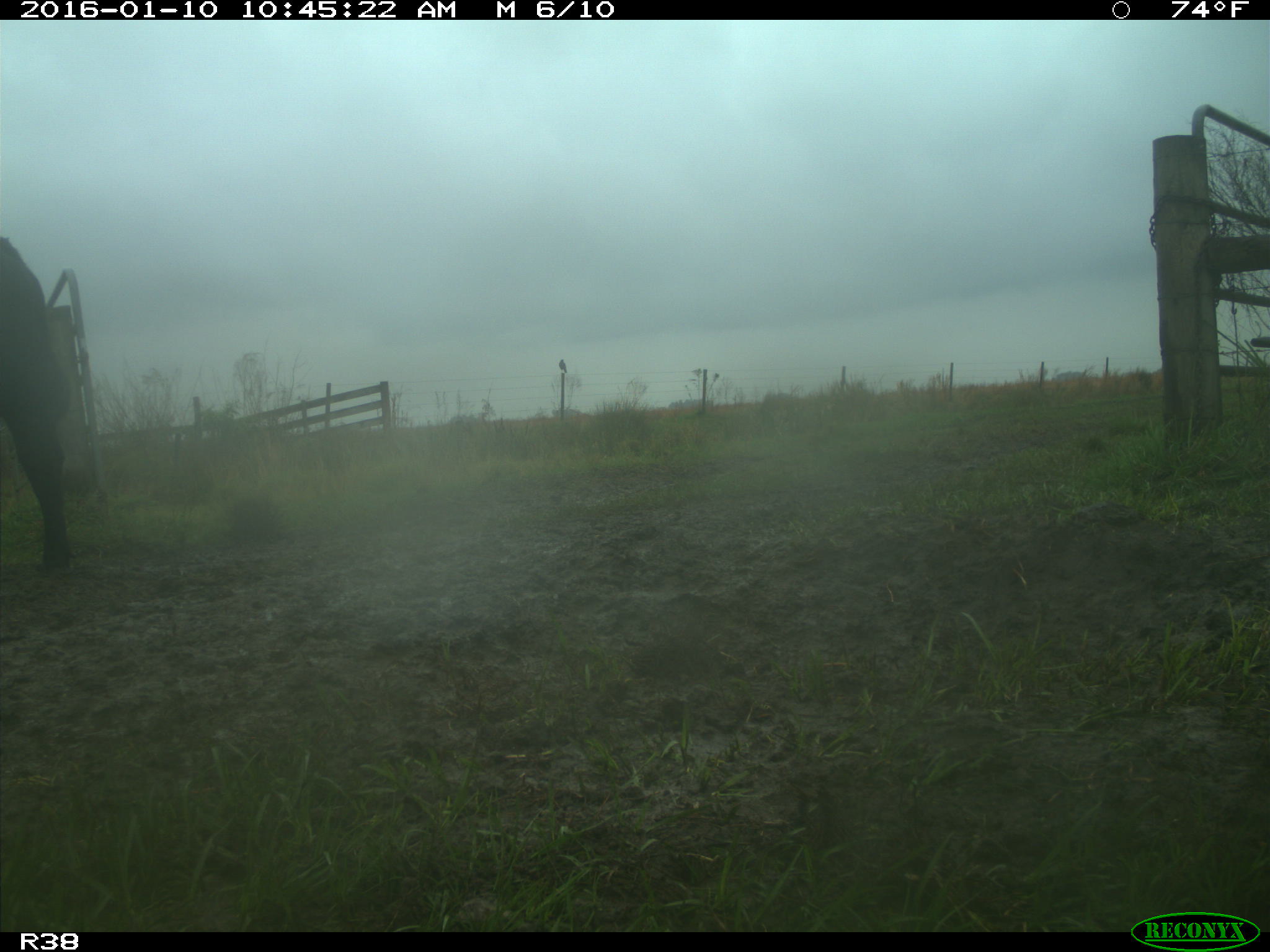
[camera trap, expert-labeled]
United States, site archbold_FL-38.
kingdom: Animalia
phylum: Chordata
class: Mammalia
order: Artiodactyla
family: Bovidae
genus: Bos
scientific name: Bos taurus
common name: domestic cow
Bos taurus (domestic cow).